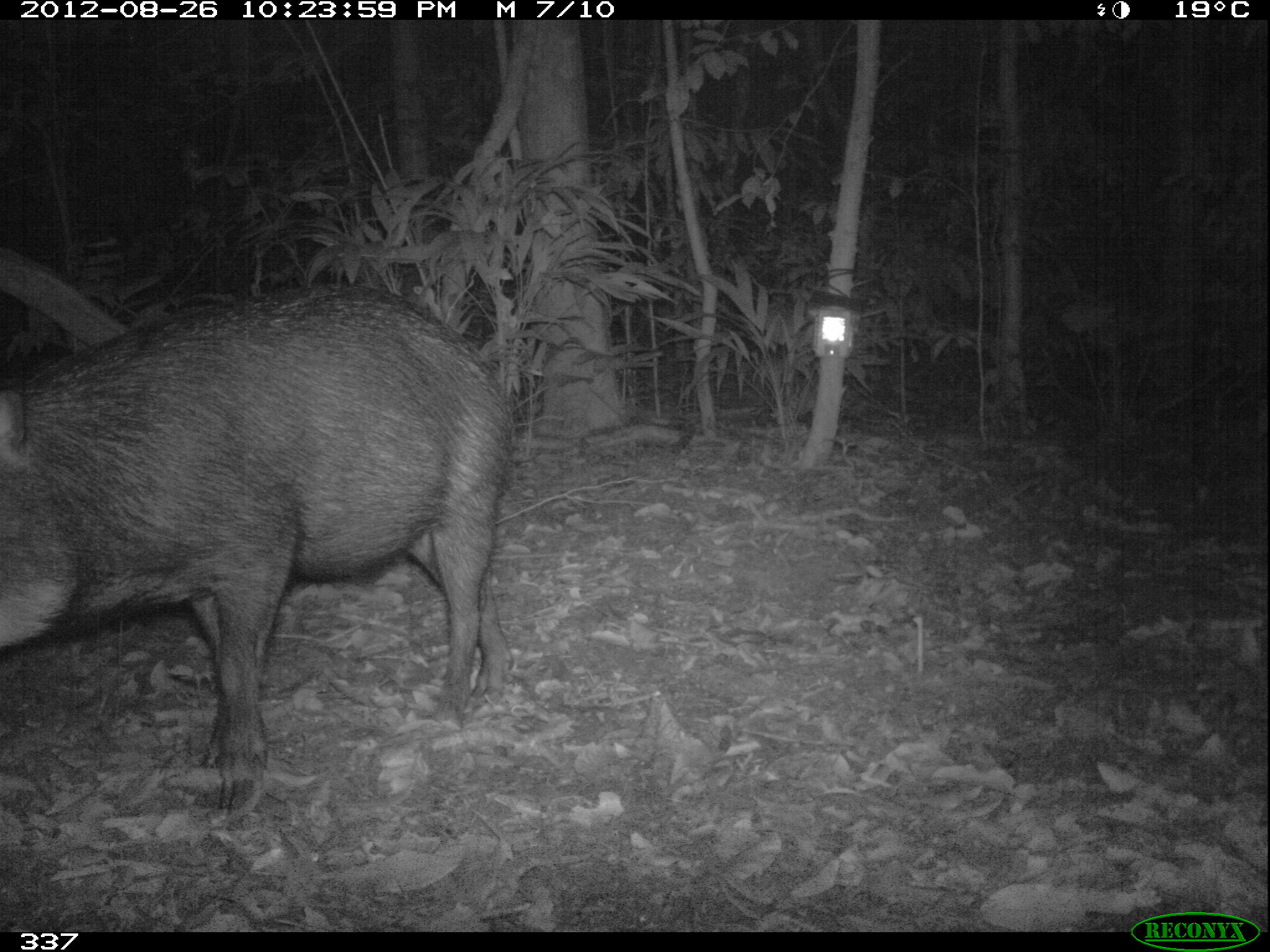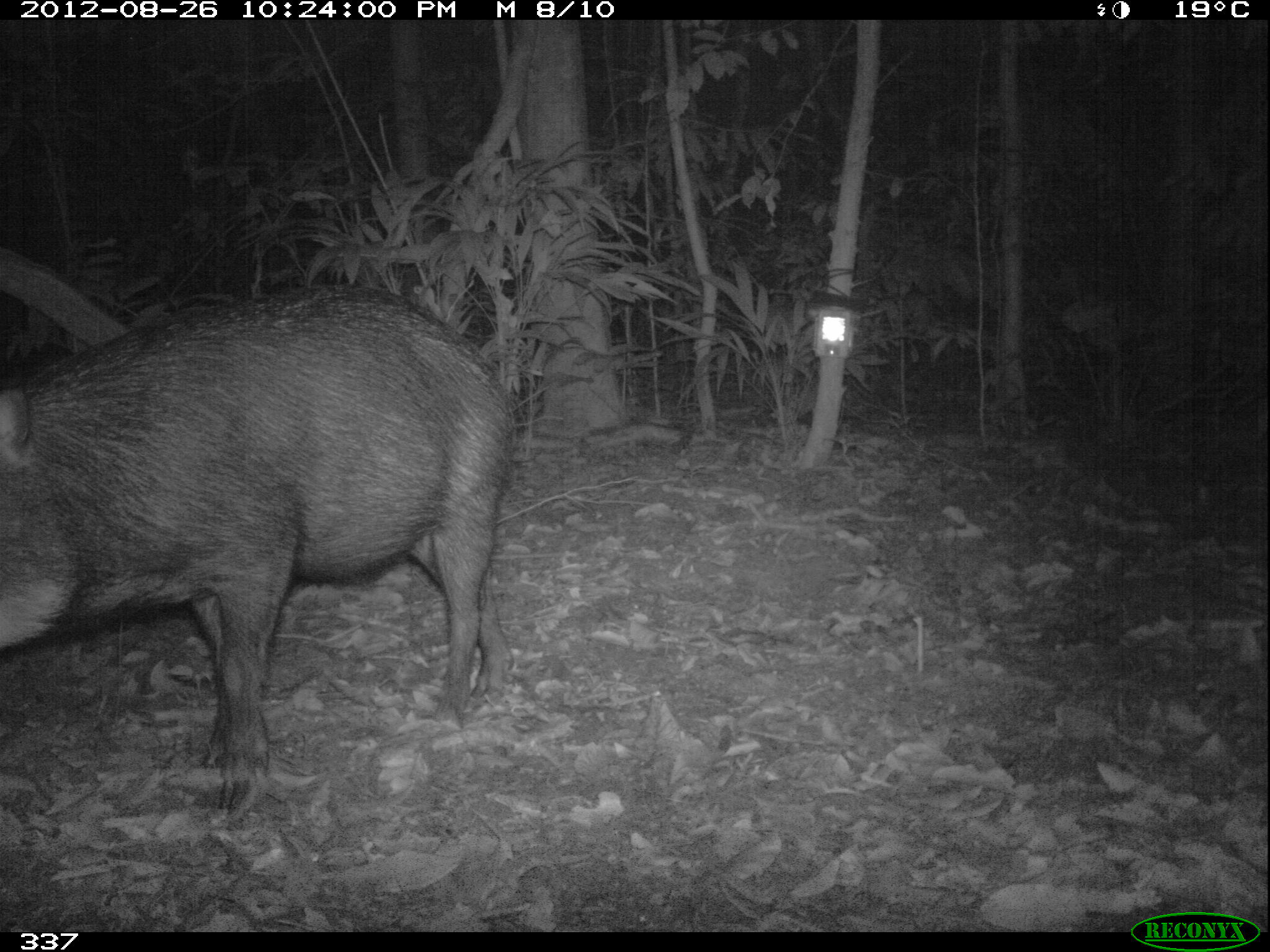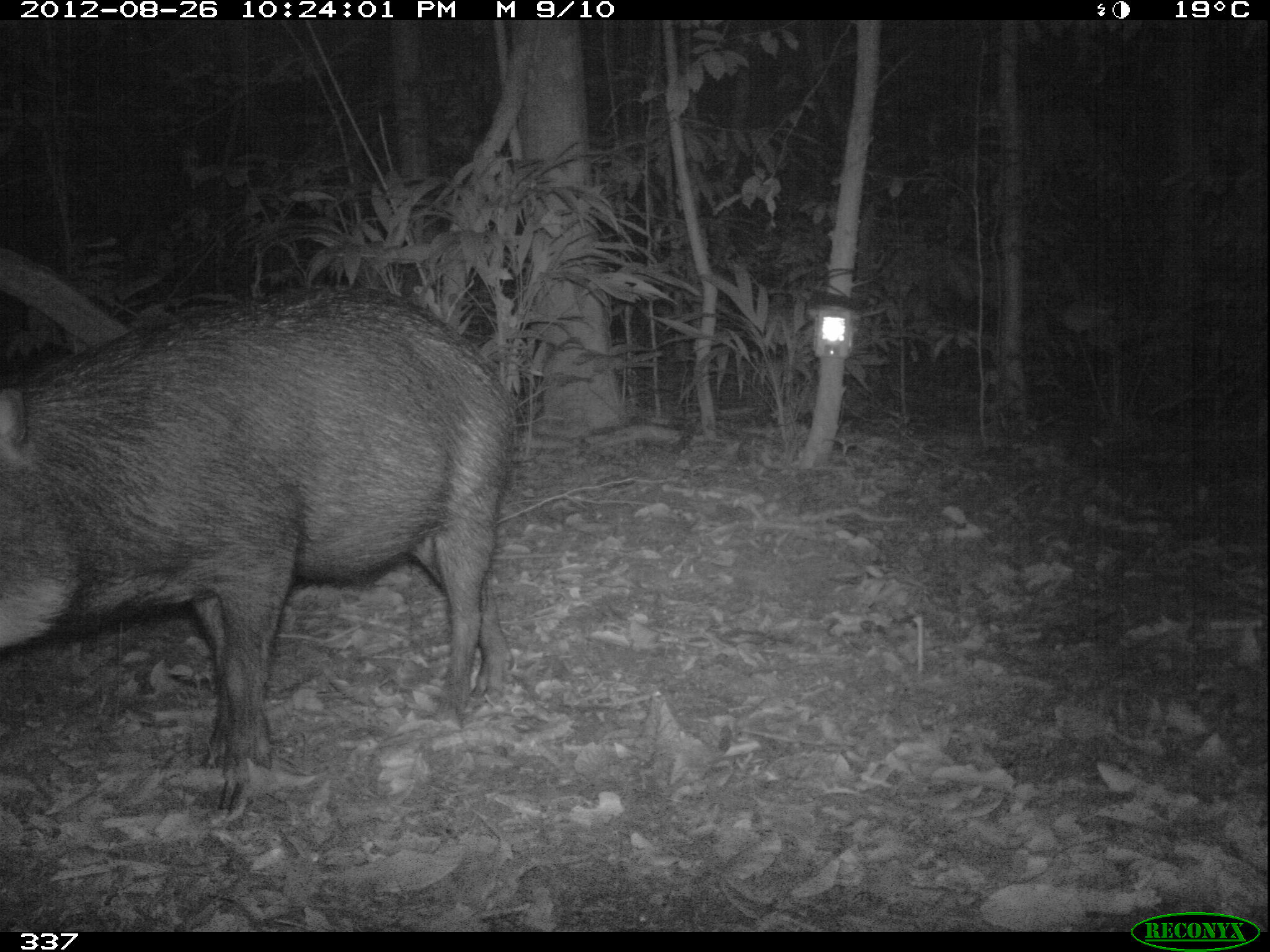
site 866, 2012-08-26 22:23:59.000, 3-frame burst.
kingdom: Animalia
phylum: Chordata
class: Mammalia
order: Artiodactyla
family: Tayassuidae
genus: Tayassu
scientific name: Tayassu pecari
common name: white-lipped peccary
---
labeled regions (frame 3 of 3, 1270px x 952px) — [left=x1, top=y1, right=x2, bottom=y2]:
tayassu pecari: [left=1, top=287, right=518, bottom=809]